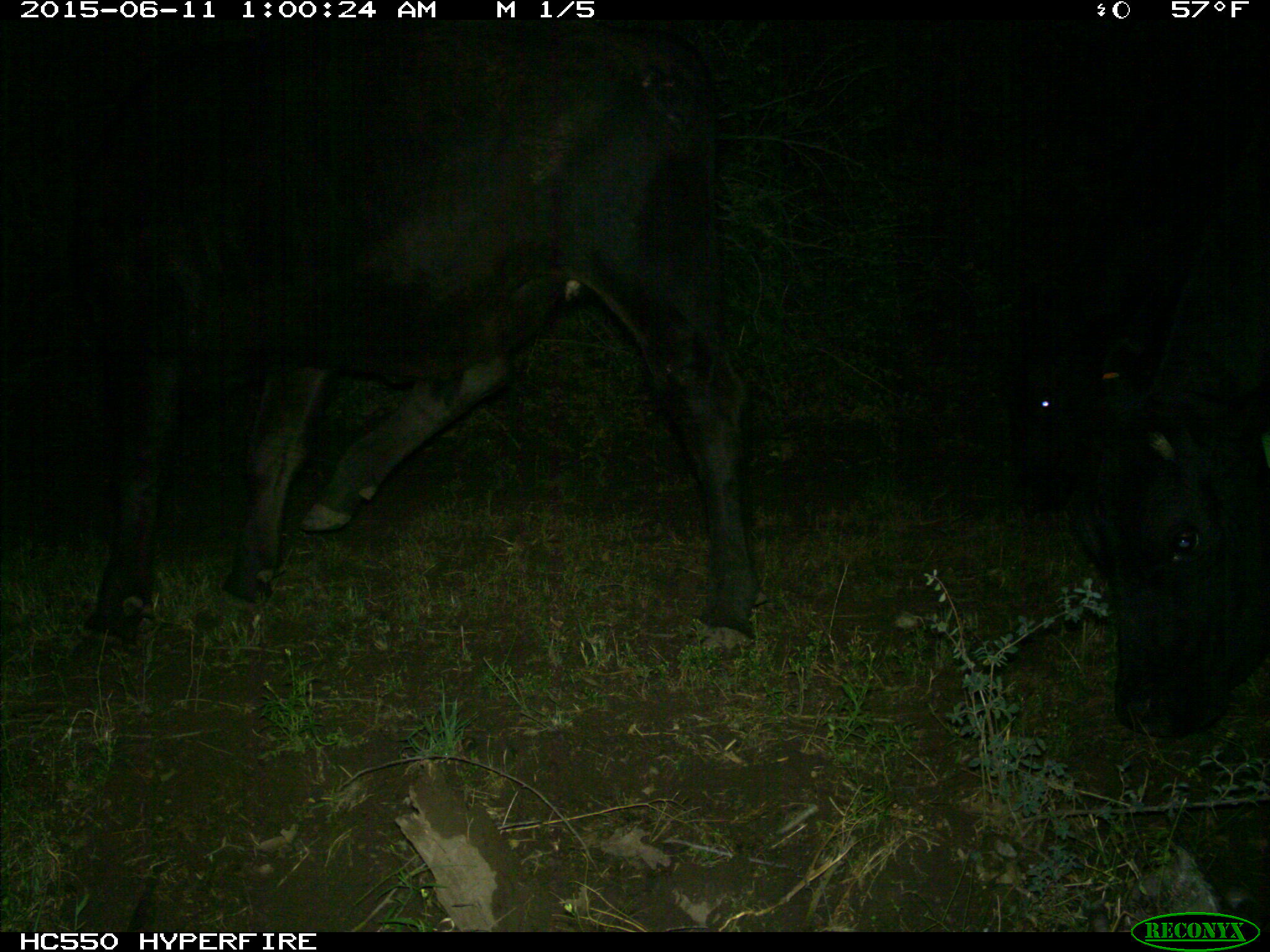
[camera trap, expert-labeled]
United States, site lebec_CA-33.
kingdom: Animalia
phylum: Chordata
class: Mammalia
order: Artiodactyla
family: Bovidae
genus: Bos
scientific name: Bos taurus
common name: domestic cow